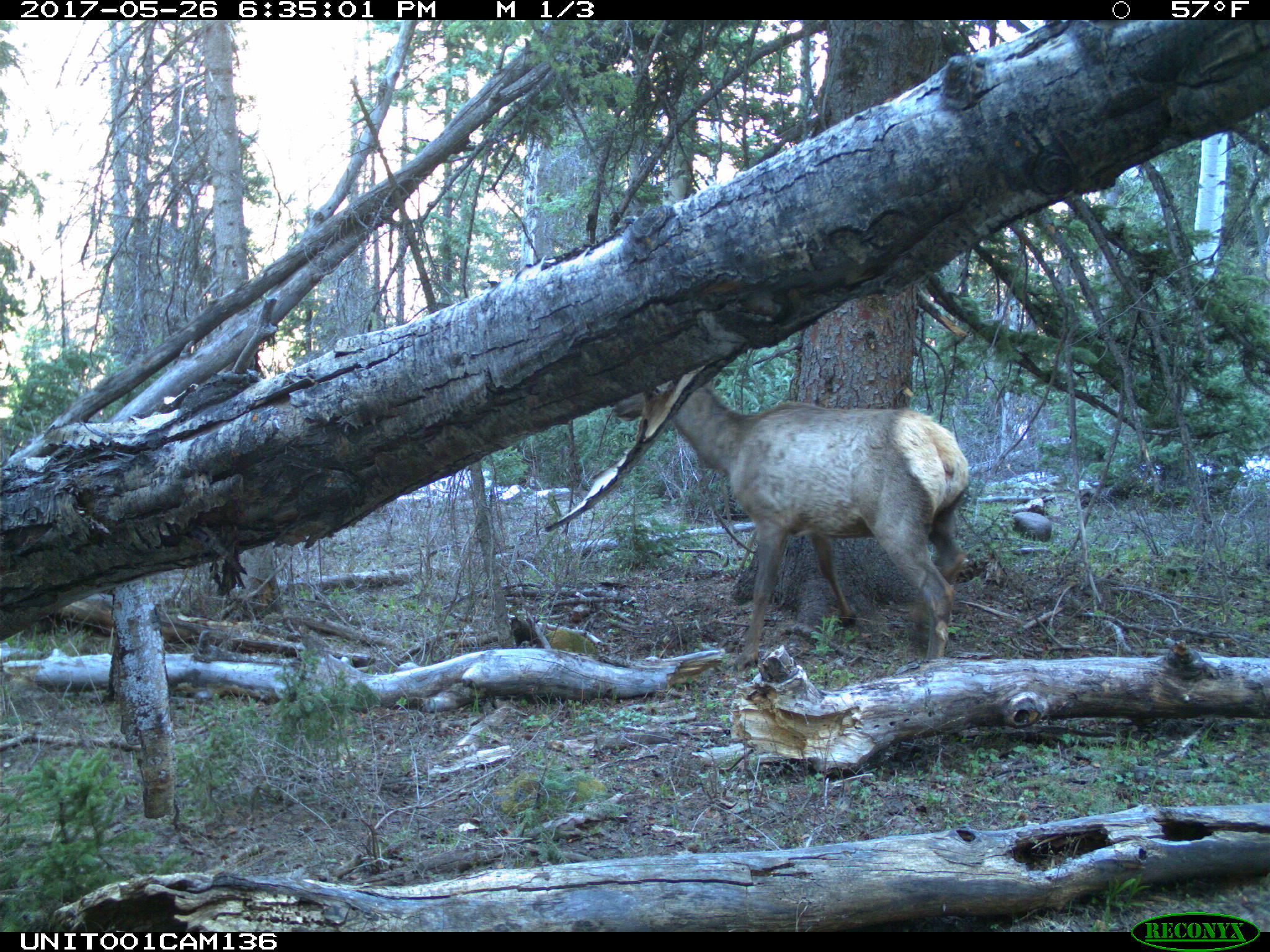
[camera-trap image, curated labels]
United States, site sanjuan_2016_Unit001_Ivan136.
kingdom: Animalia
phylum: Chordata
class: Mammalia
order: Artiodactyla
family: Cervidae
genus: Cervus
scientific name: Cervus elaphus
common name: red deer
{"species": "Cervus elaphus (red deer)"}